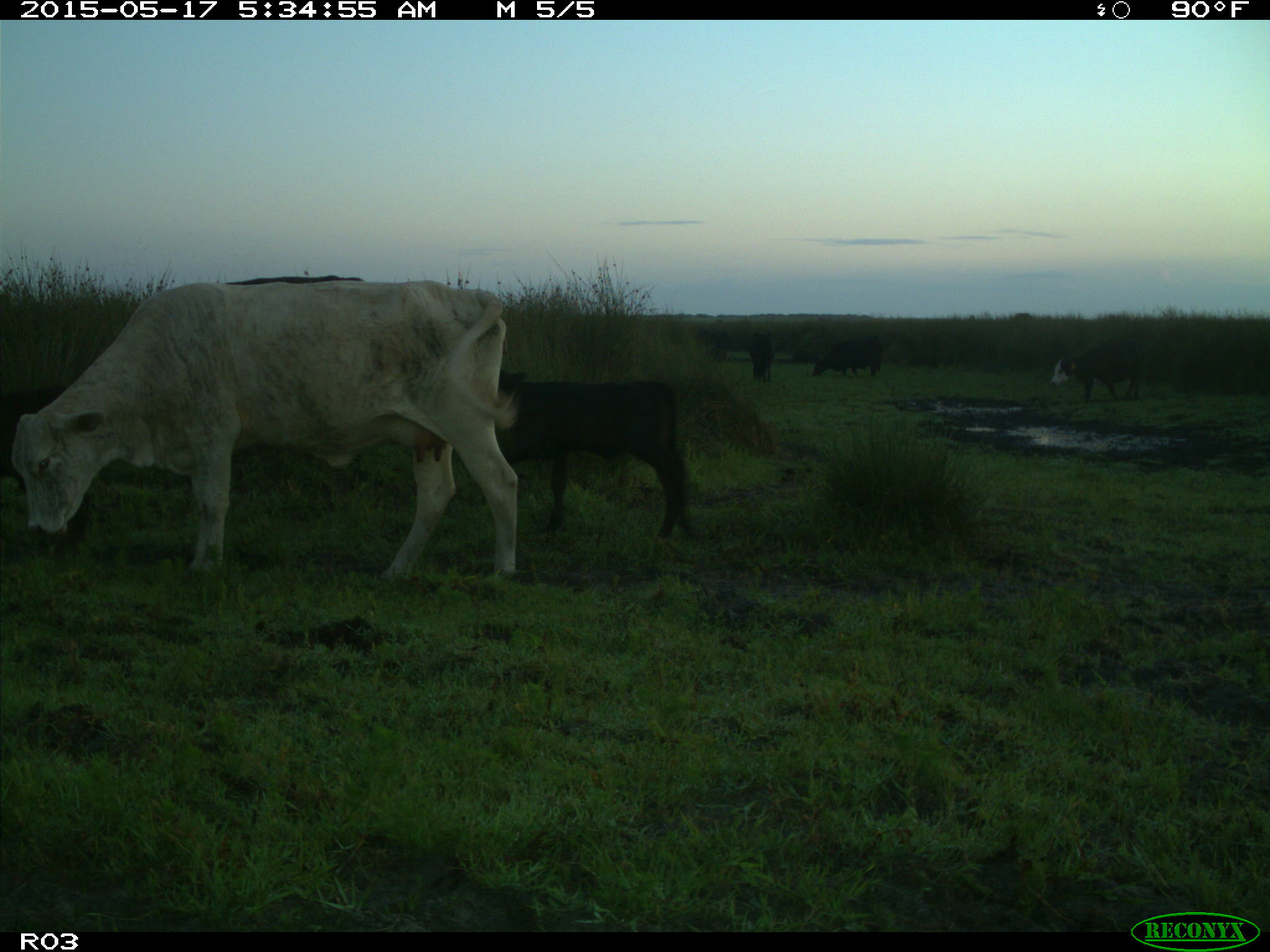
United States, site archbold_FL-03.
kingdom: Animalia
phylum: Chordata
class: Mammalia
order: Artiodactyla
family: Bovidae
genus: Bos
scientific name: Bos taurus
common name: domestic cow